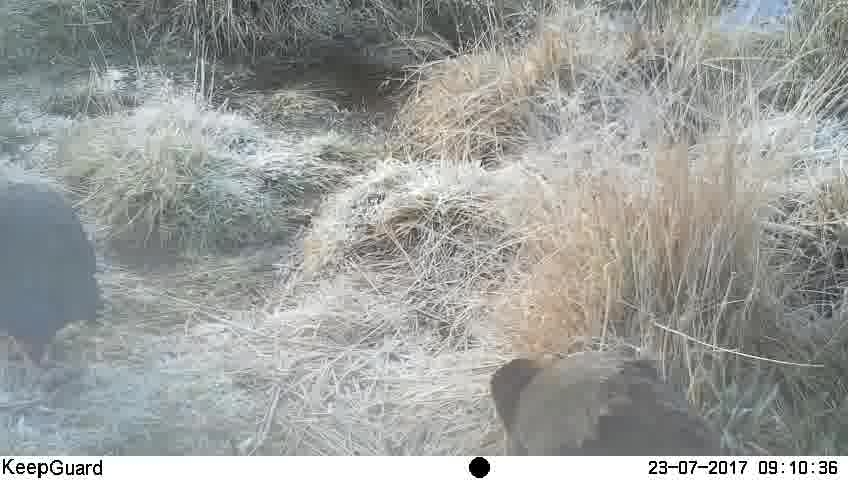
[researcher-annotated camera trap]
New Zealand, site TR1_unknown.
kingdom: Animalia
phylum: Chordata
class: Aves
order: Gruiformes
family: Rallidae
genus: Porphyrio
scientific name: Porphyrio mantelli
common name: takahe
Takahe (Porphyrio mantelli).